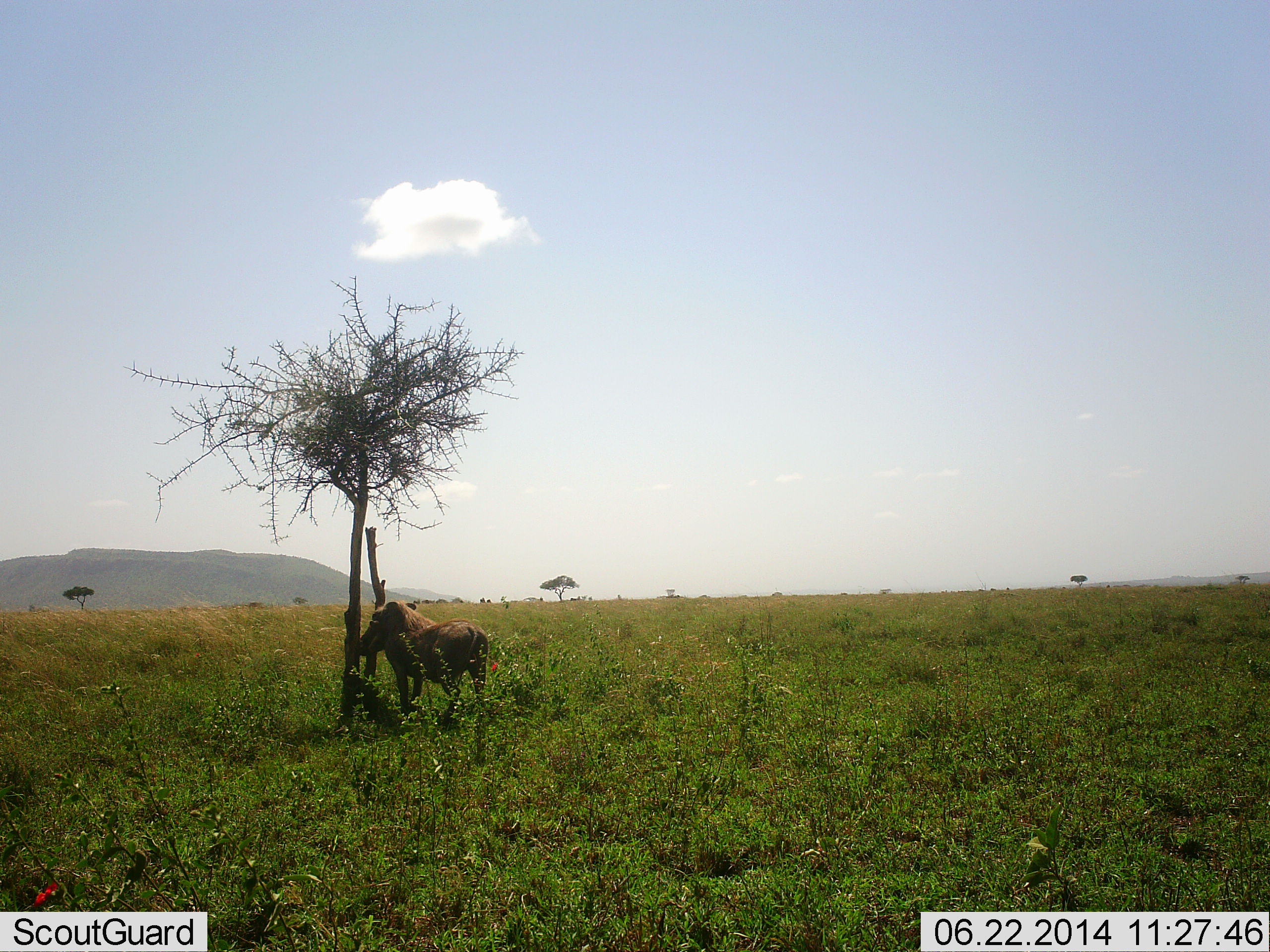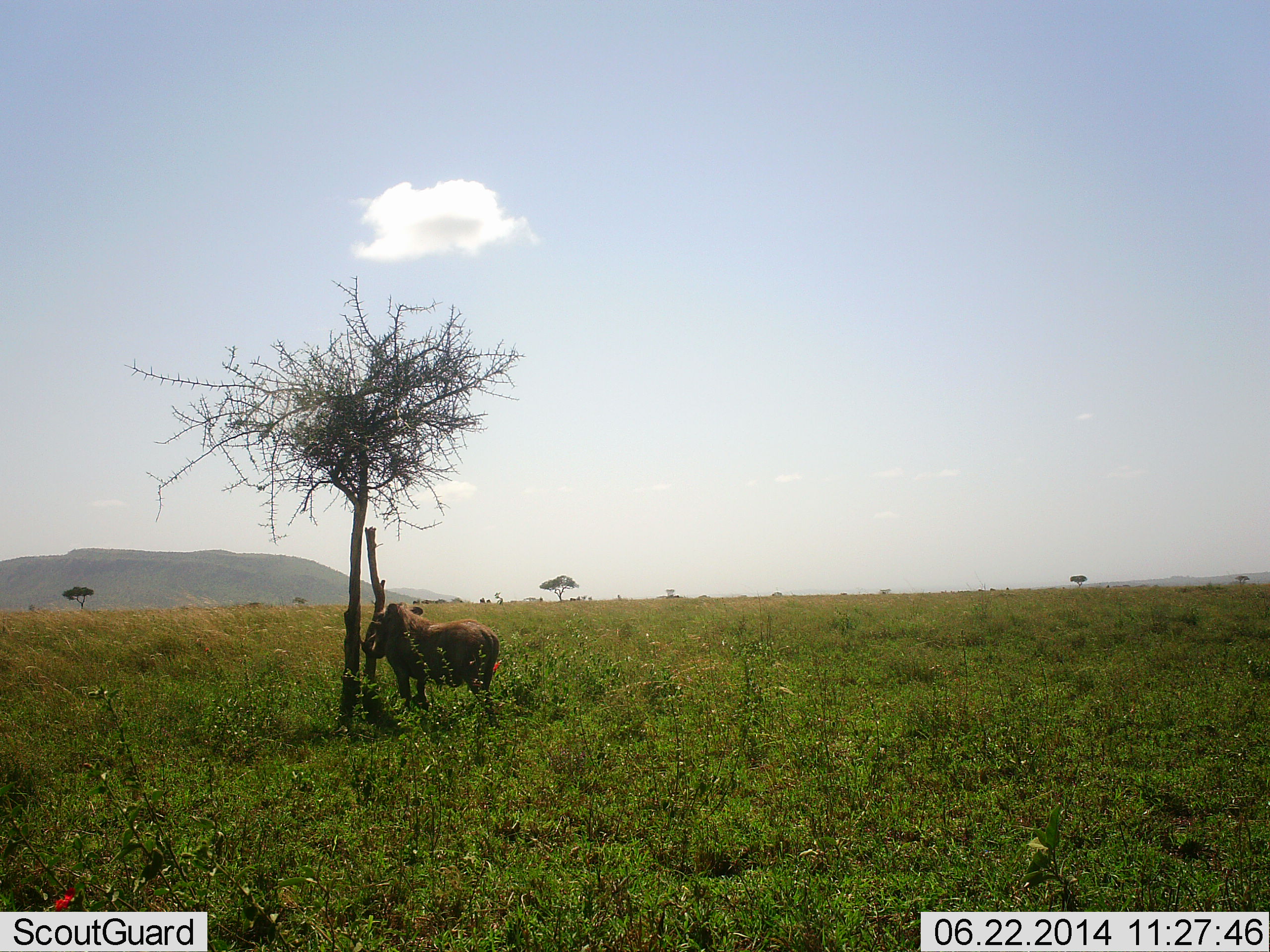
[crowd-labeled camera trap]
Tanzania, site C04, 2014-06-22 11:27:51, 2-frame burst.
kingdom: Animalia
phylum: Chordata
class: Mammalia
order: Artiodactyla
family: Suidae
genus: Phacochoerus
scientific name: Phacochoerus africanus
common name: warthog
Warthog (Phacochoerus africanus), count 1. Behavior (volunteer vote fractions): standing 60%, resting 0%, moving 20%, interacting 10%. Young present (vote fraction): 0%. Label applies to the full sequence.